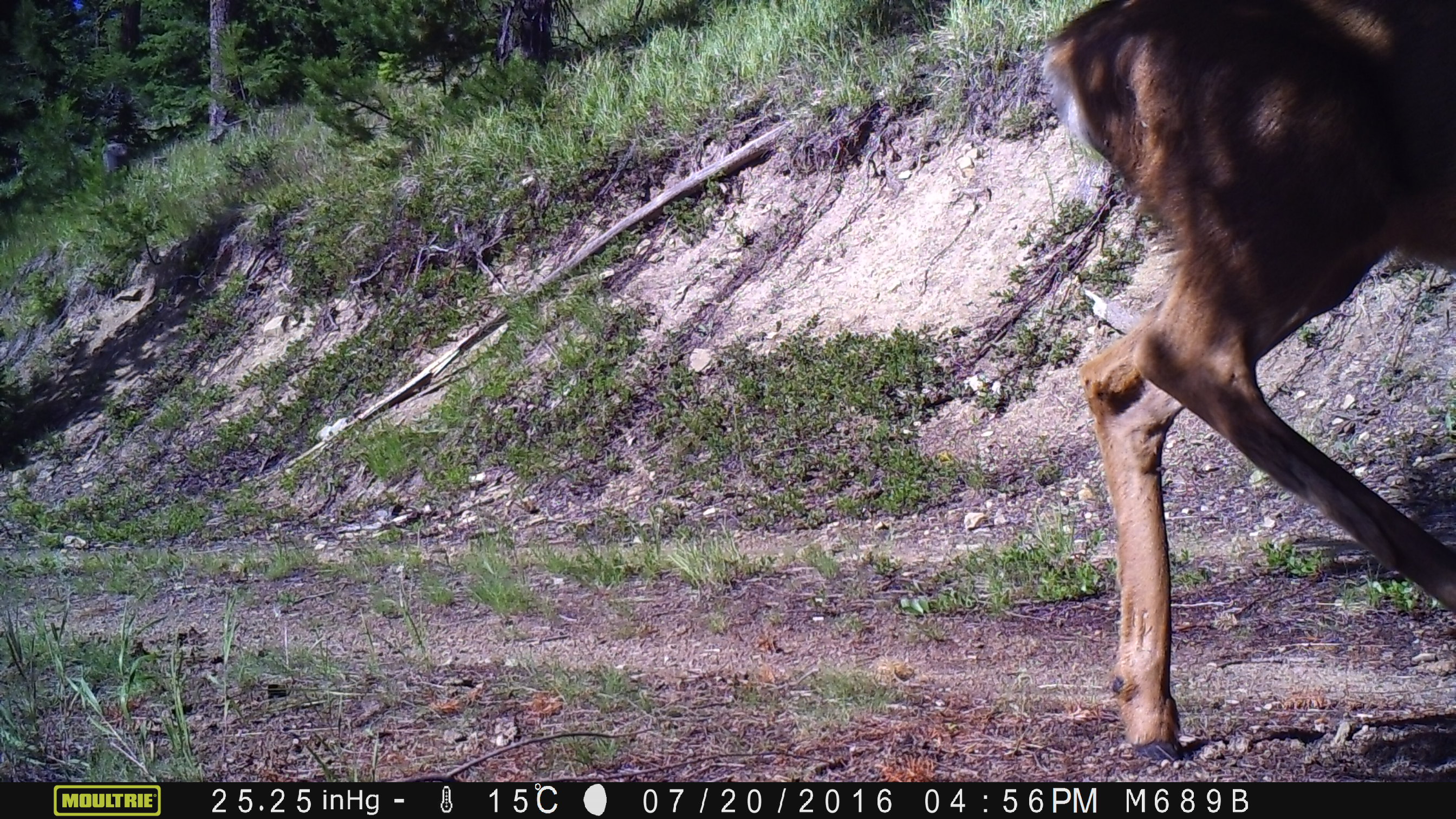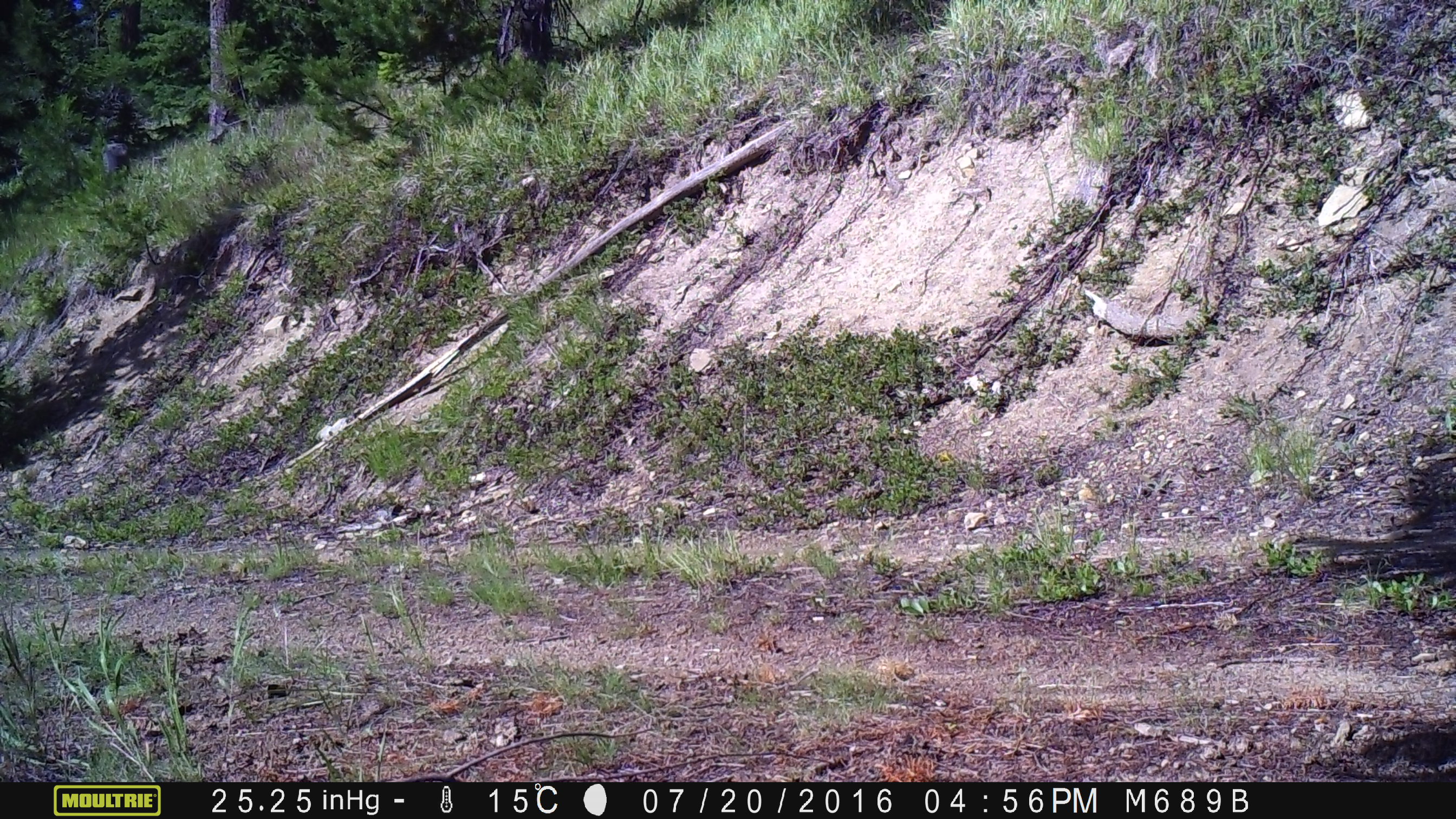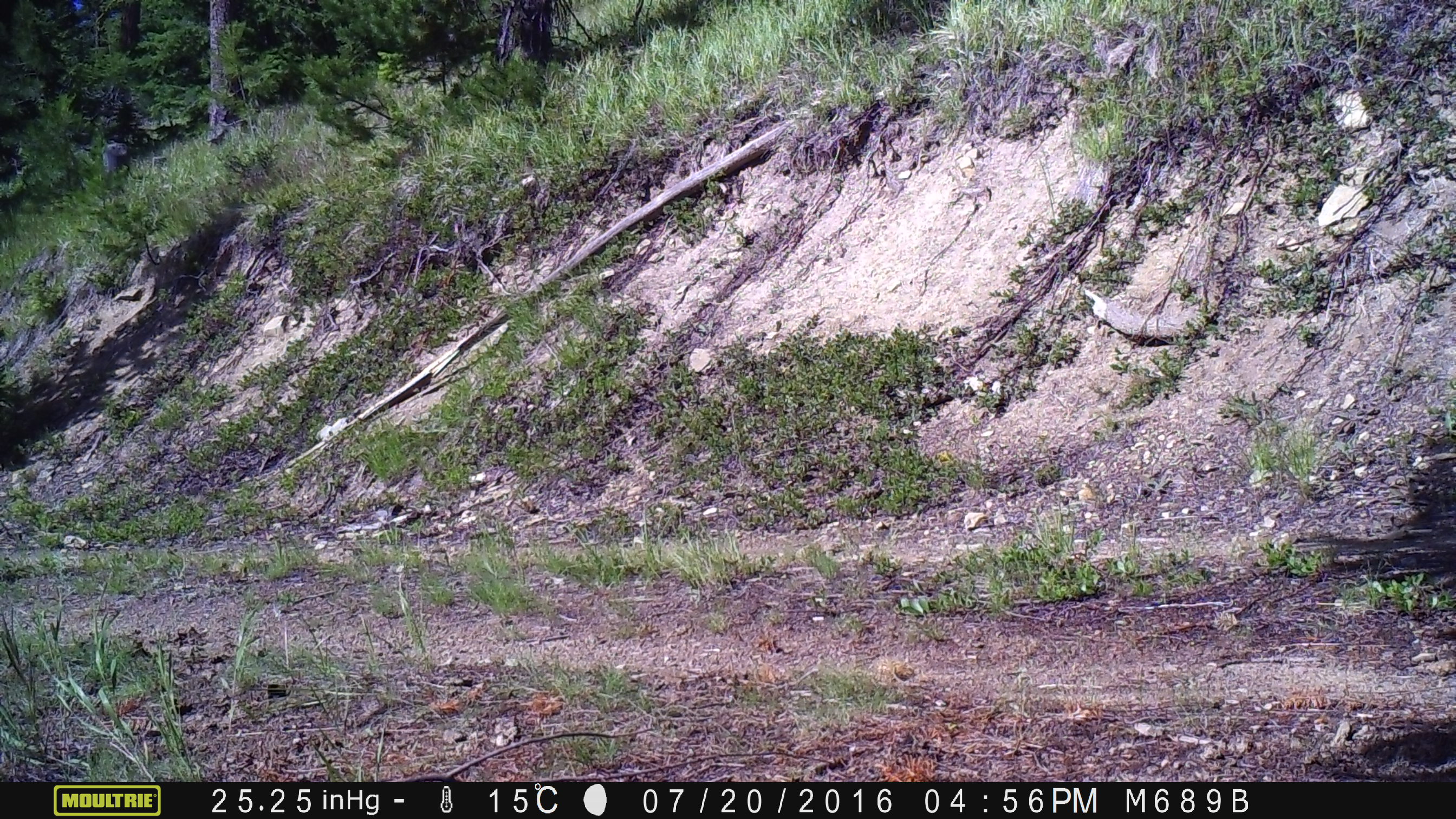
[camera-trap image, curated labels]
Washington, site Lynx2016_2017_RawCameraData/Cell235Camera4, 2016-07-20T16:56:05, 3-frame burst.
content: unidentified animal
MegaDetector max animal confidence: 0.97